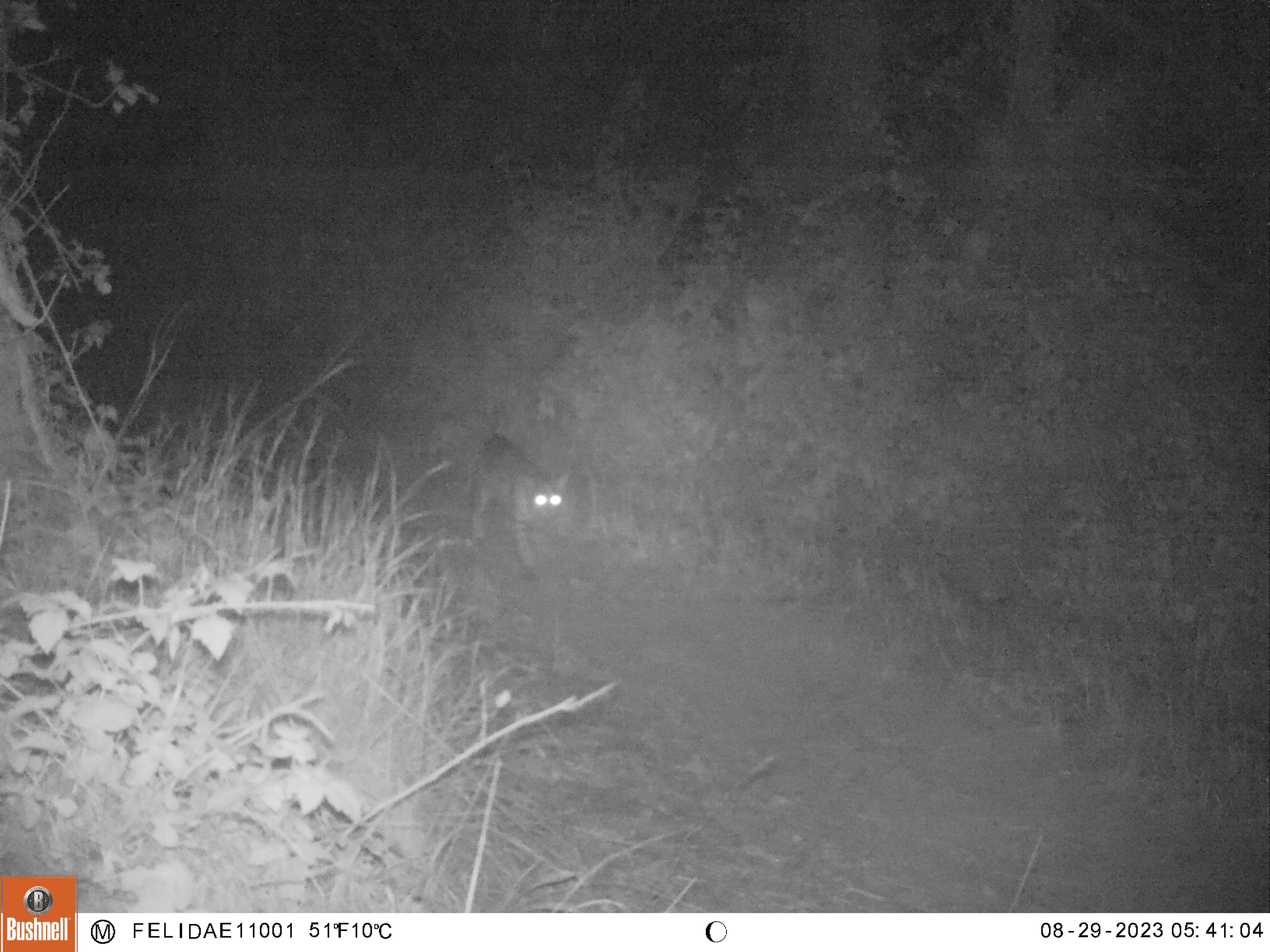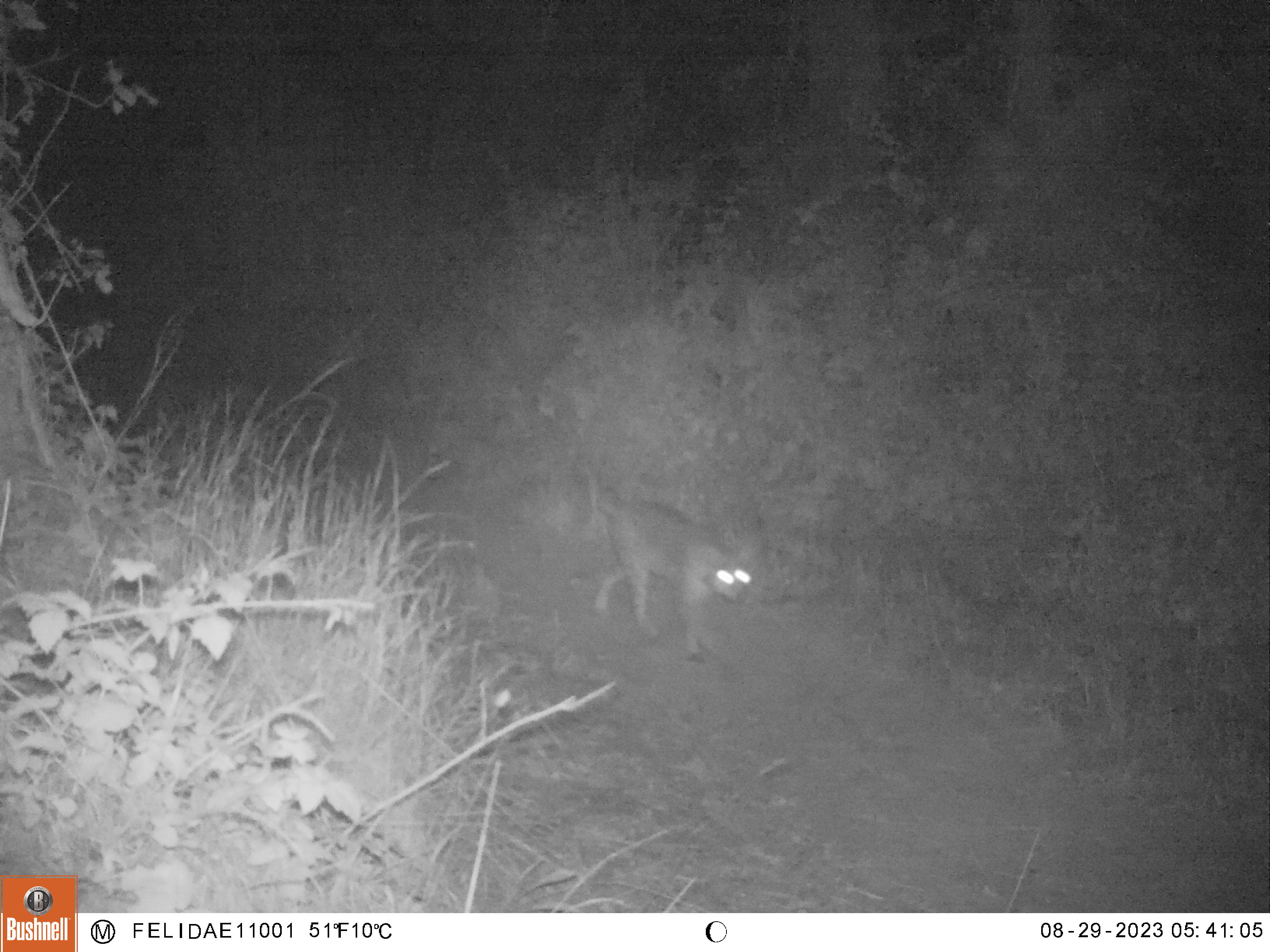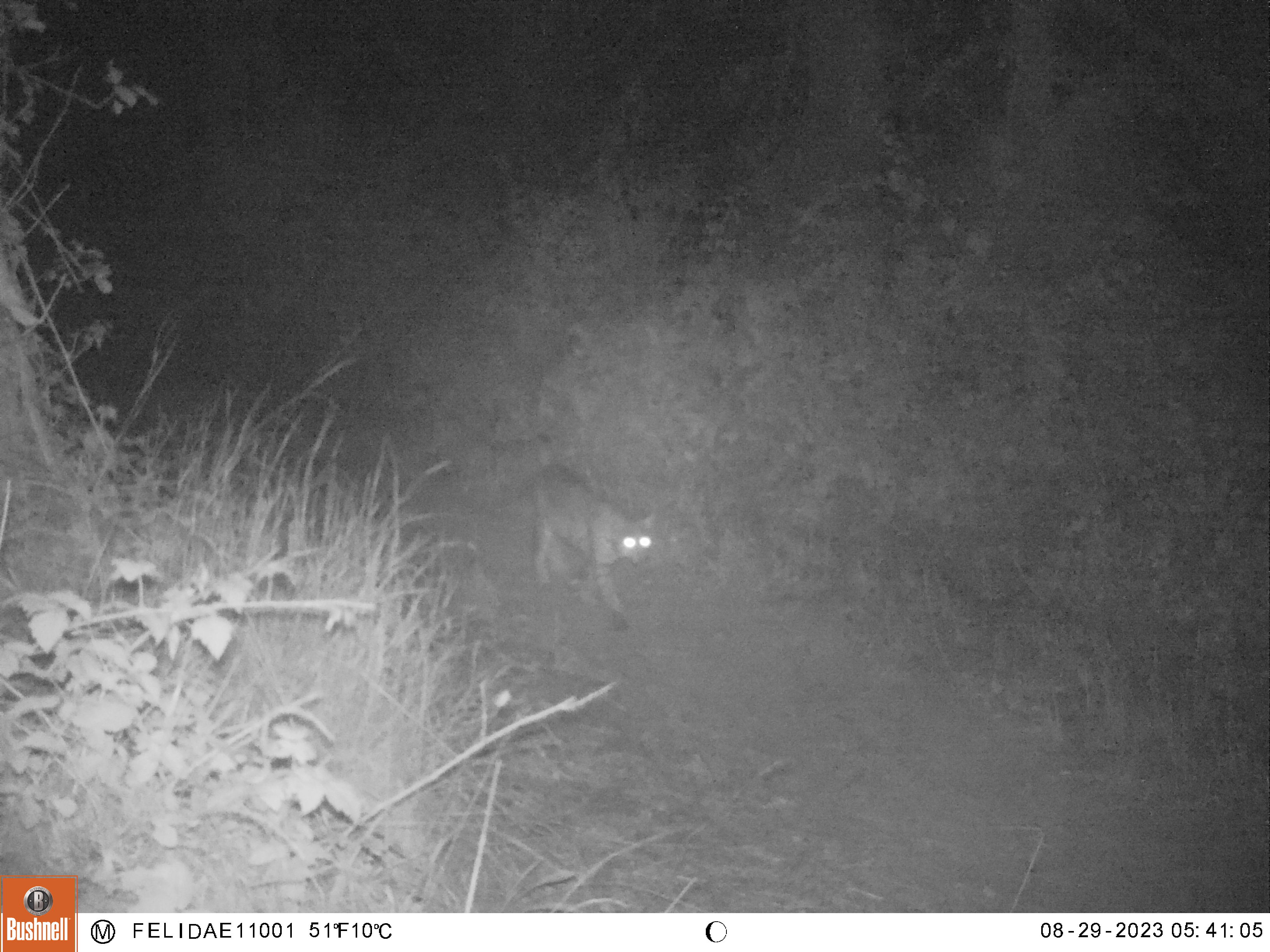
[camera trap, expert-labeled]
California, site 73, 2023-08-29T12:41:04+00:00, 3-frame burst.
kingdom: Animalia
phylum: Chordata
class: Mammalia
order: Carnivora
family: Felidae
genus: Lynx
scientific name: Lynx rufus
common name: bobcat